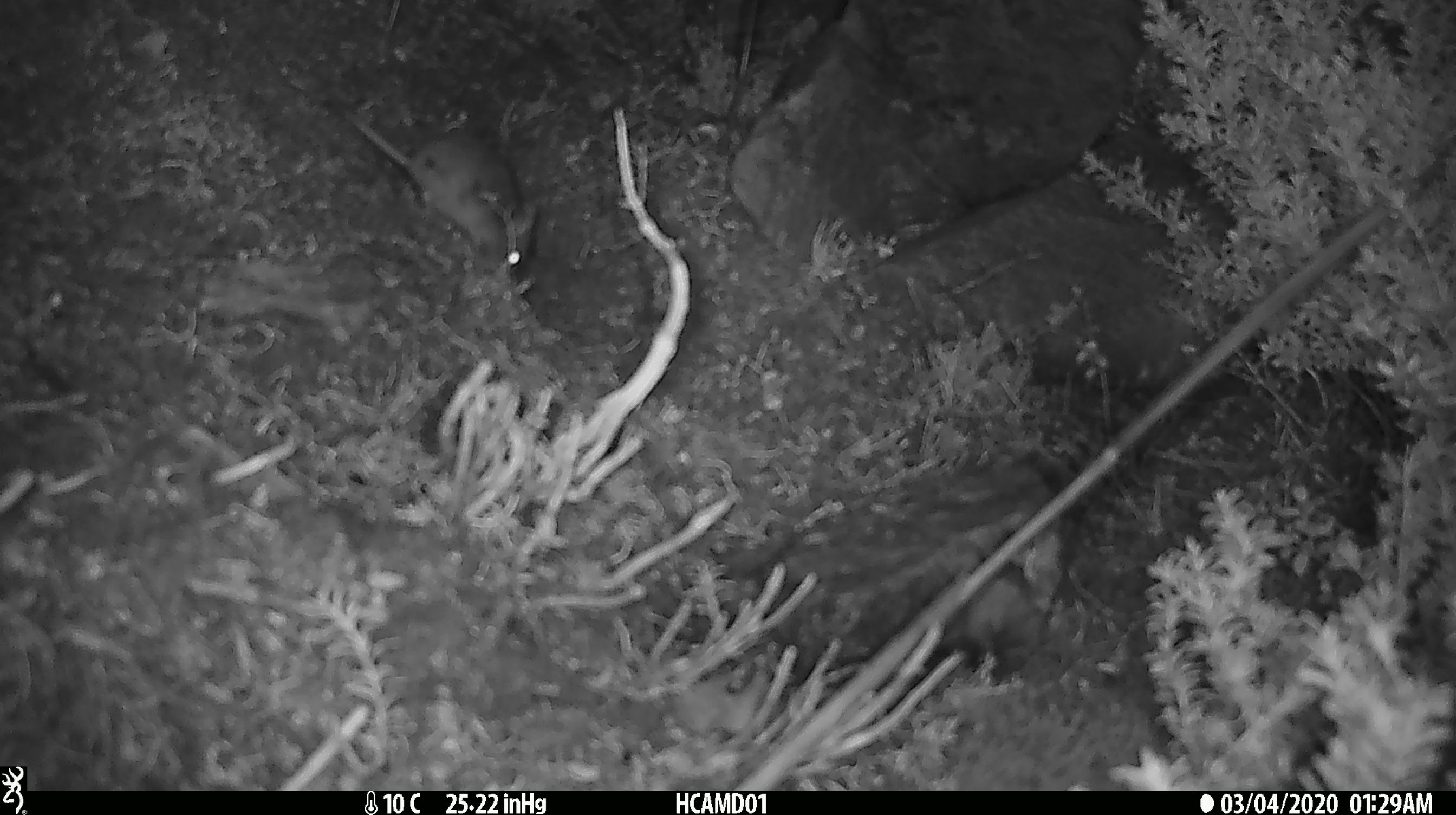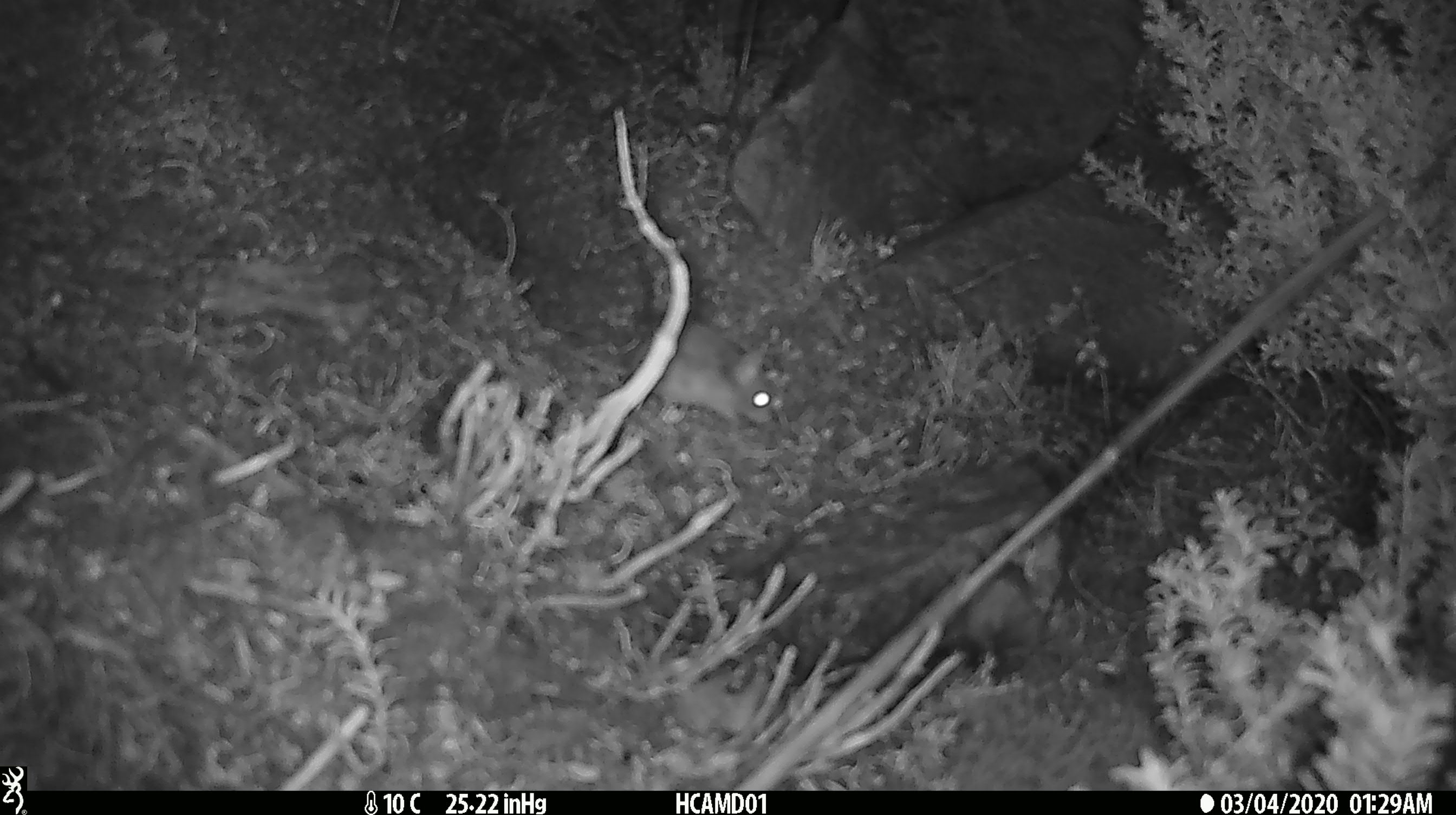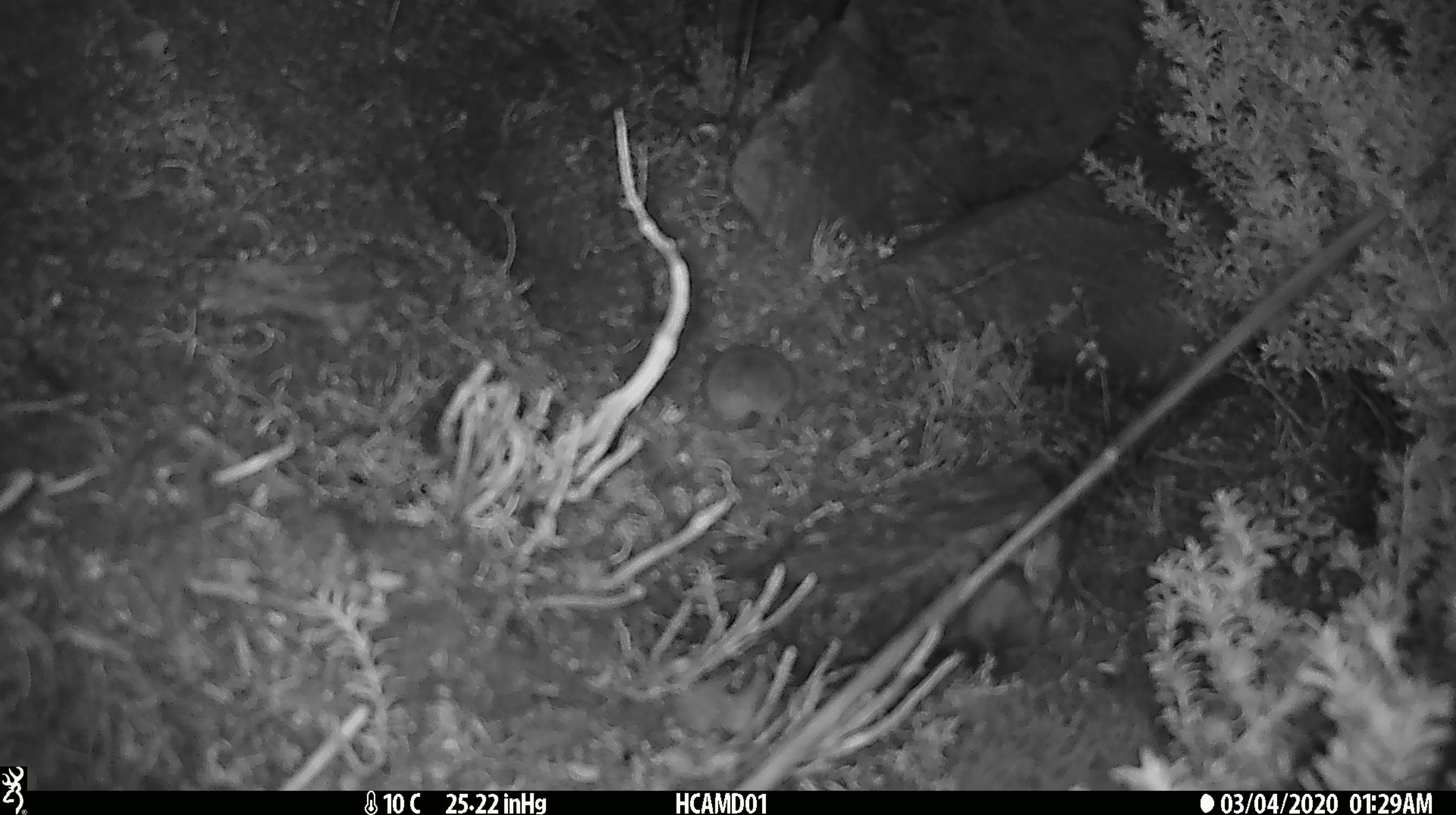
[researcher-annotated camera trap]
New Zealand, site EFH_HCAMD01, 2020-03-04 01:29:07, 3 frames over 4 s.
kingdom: Animalia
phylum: Chordata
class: Mammalia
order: Rodentia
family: Muridae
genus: Mus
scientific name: Mus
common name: mouse